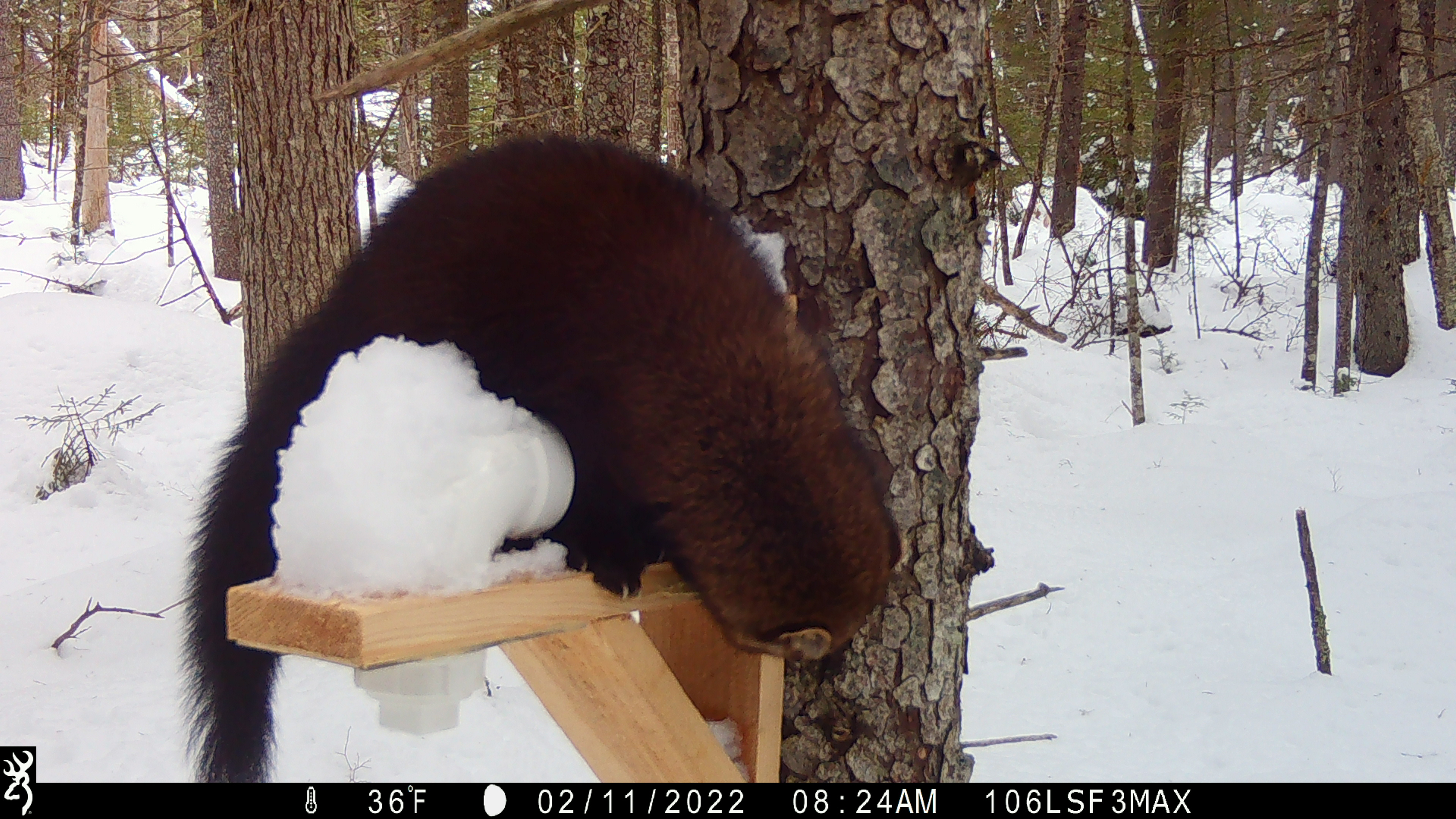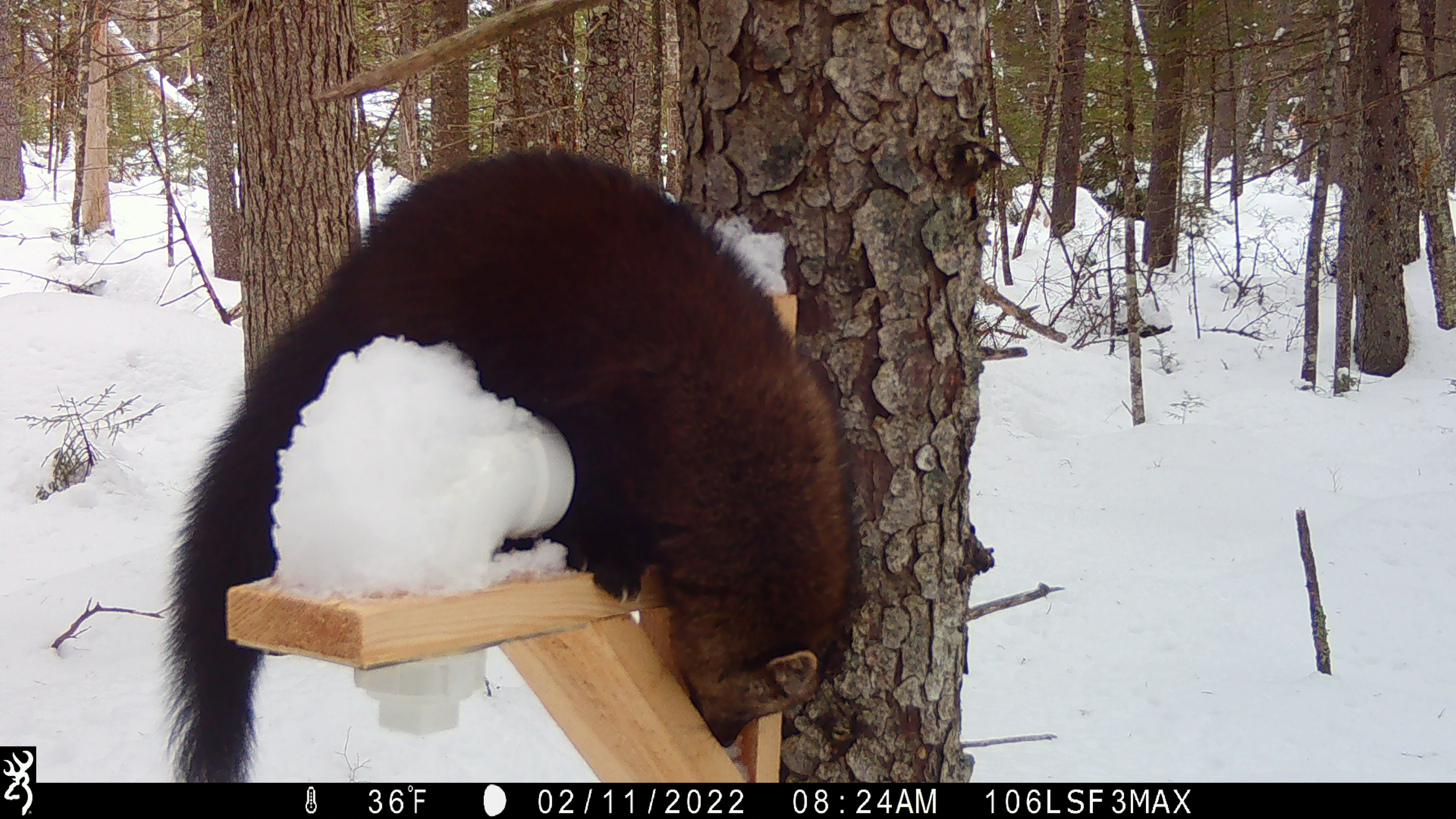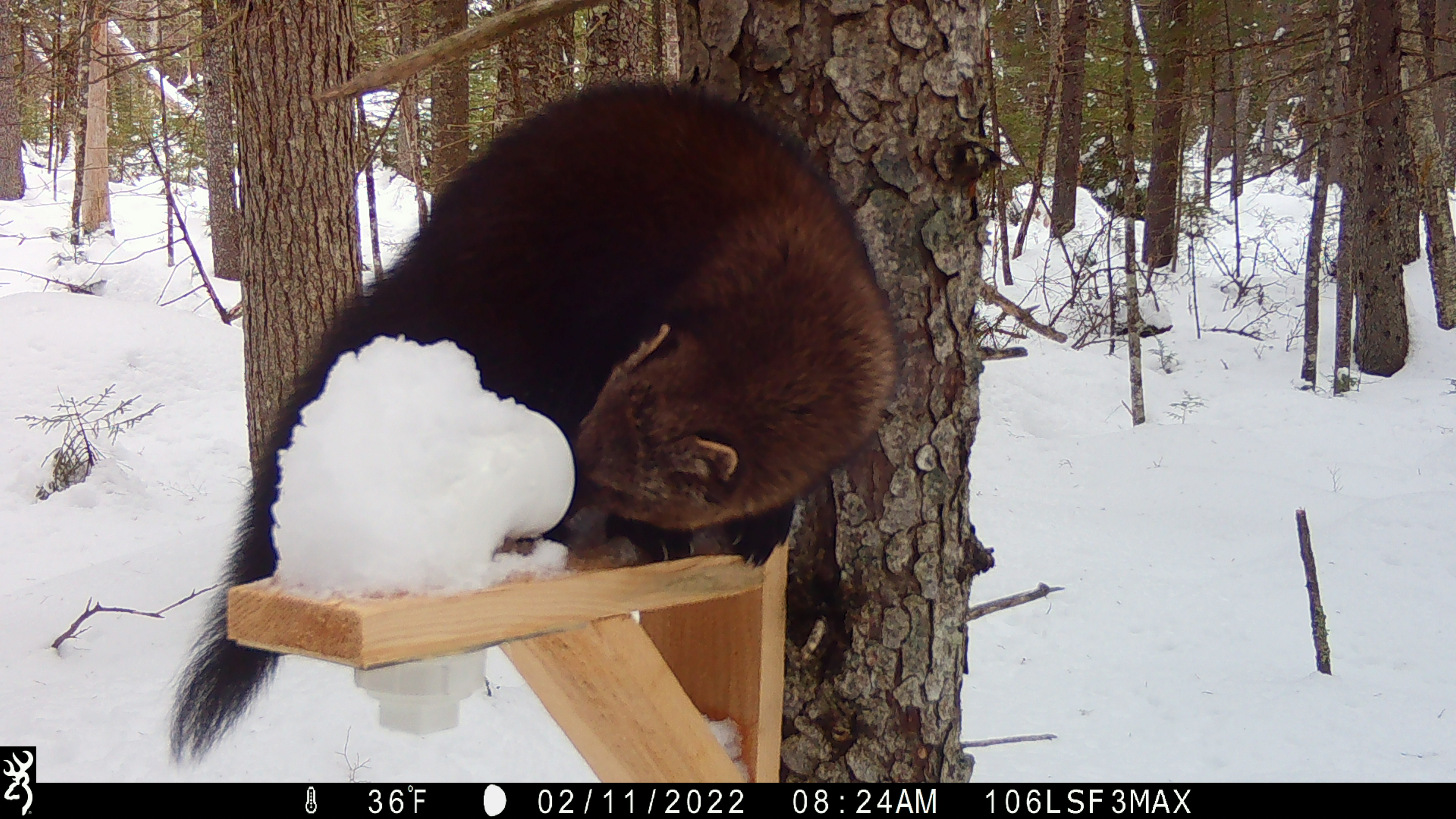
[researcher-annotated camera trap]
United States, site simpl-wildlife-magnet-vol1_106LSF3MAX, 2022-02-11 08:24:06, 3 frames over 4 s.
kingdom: Animalia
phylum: Chordata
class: Mammalia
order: Carnivora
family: Mustelidae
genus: Pekania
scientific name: Pekania pennanti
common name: fisher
Fisher (Pekania pennanti).